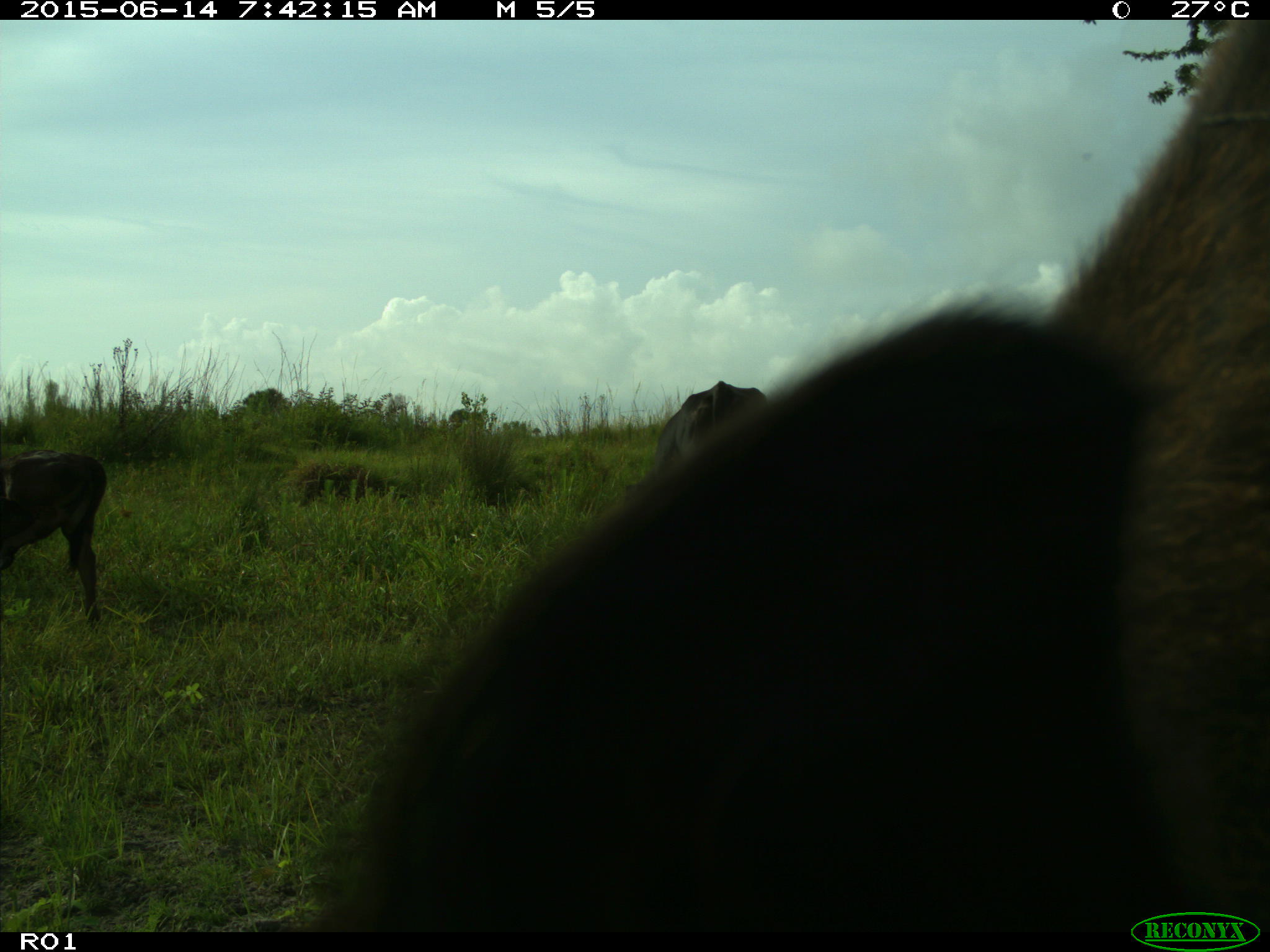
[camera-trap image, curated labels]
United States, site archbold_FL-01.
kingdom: Animalia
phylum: Chordata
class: Mammalia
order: Artiodactyla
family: Bovidae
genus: Bos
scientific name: Bos taurus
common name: domestic cow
Bos taurus (domestic cow).